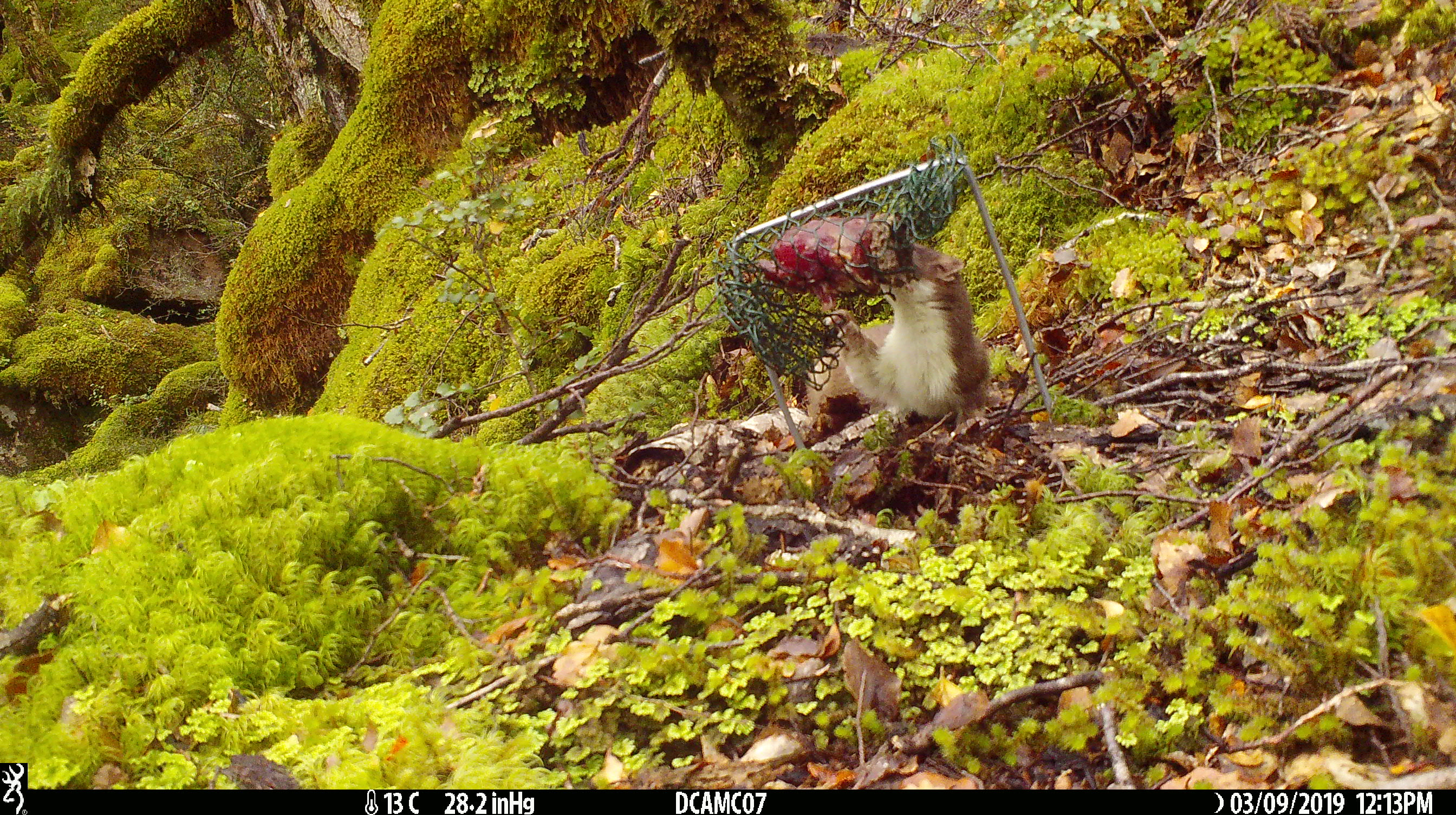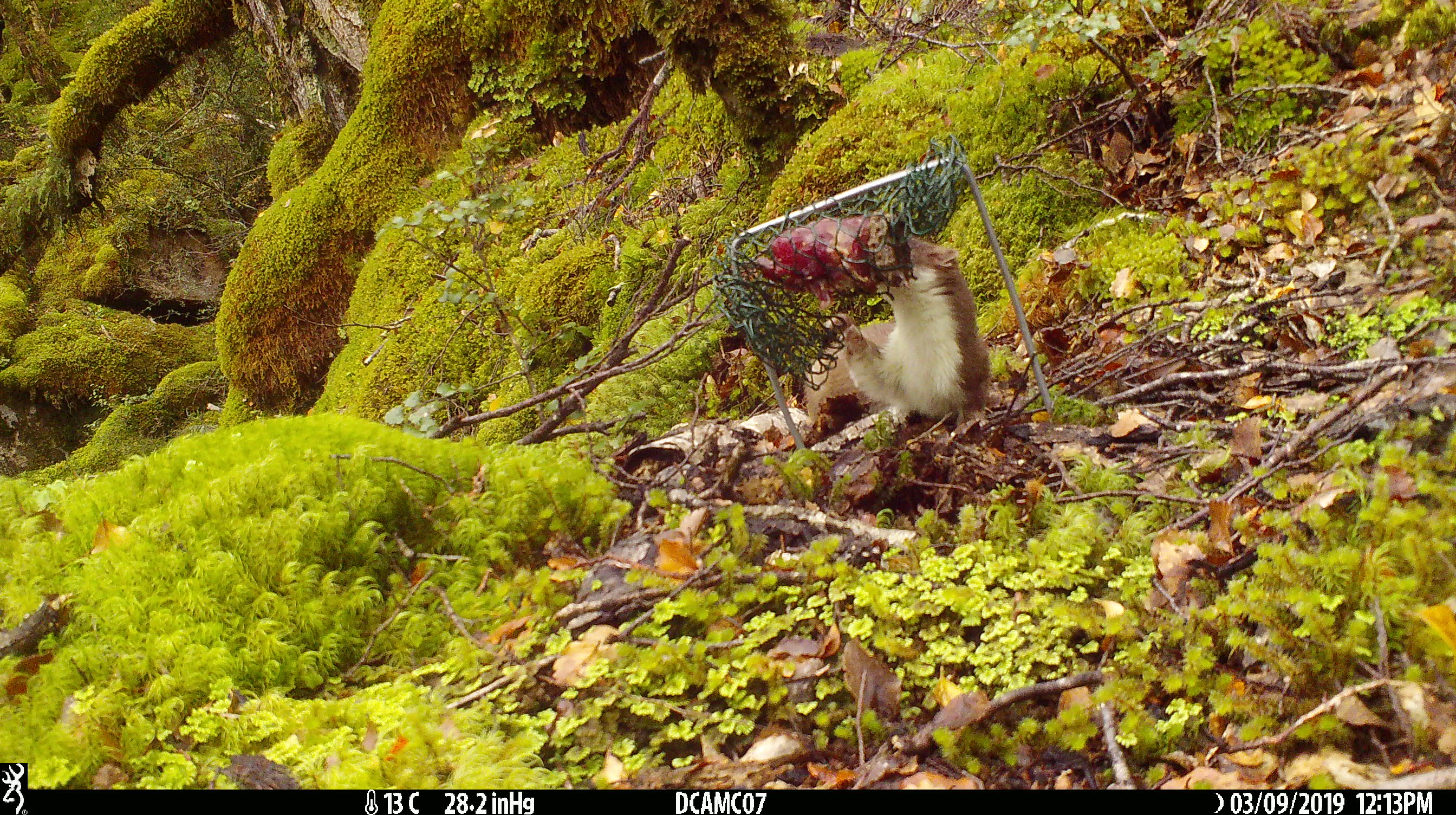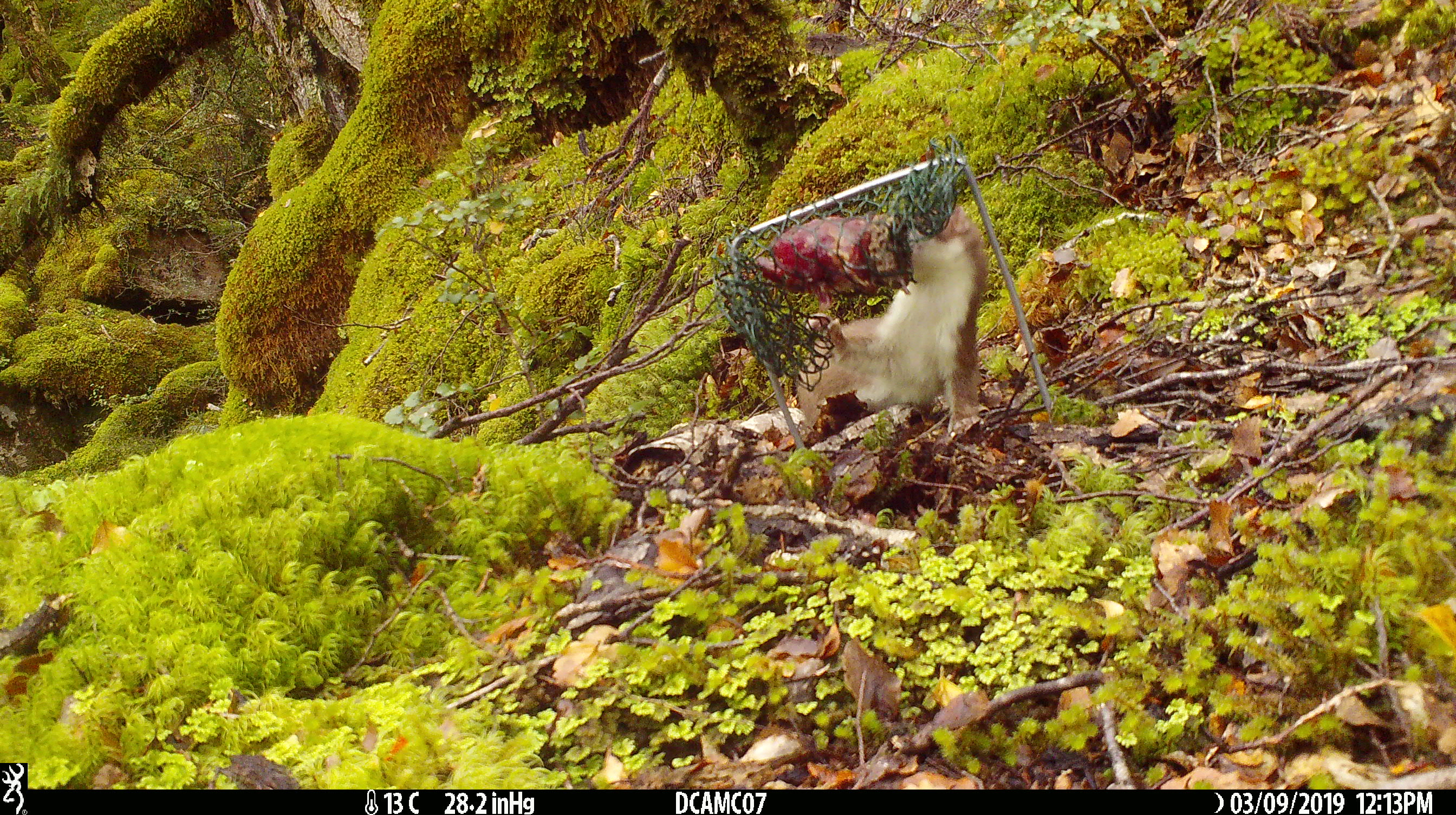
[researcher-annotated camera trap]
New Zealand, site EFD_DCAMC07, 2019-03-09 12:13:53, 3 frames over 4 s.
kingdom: Animalia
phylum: Chordata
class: Mammalia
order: Carnivora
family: Mustelidae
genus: Mustela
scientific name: Mustela erminea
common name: stoat